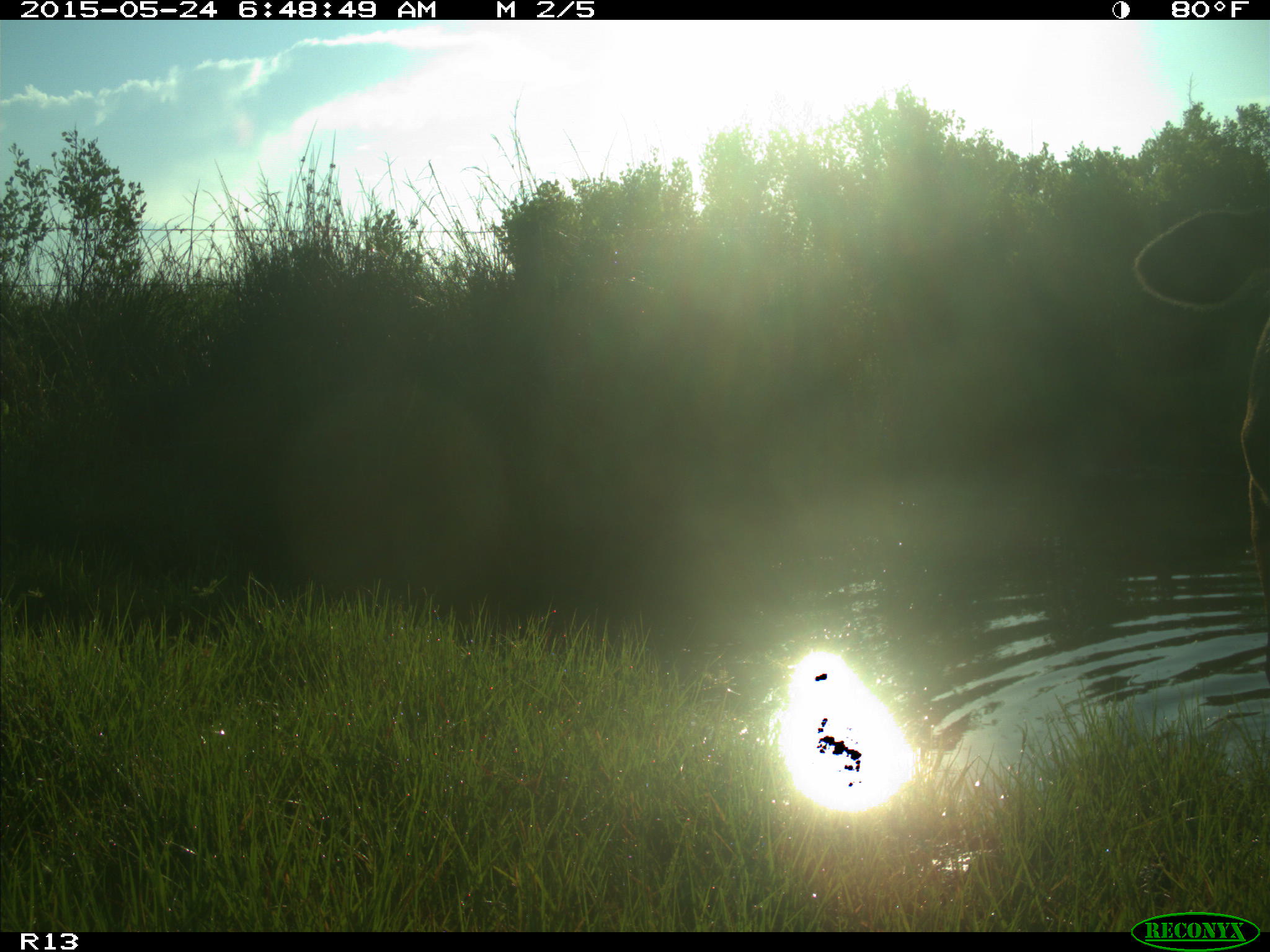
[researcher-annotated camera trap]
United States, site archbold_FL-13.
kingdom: Animalia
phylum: Chordata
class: Mammalia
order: Artiodactyla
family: Bovidae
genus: Bos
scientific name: Bos taurus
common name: domestic cow